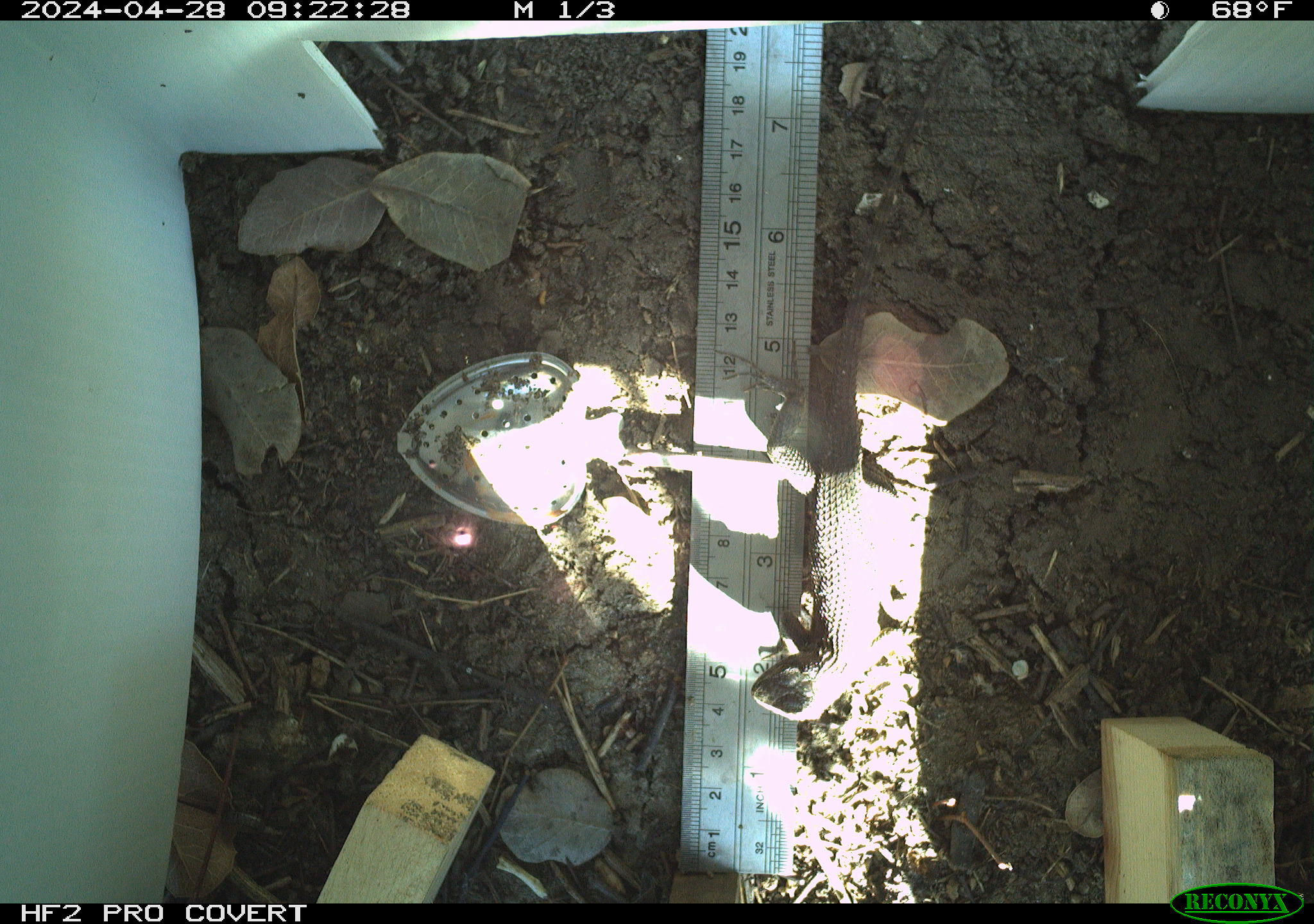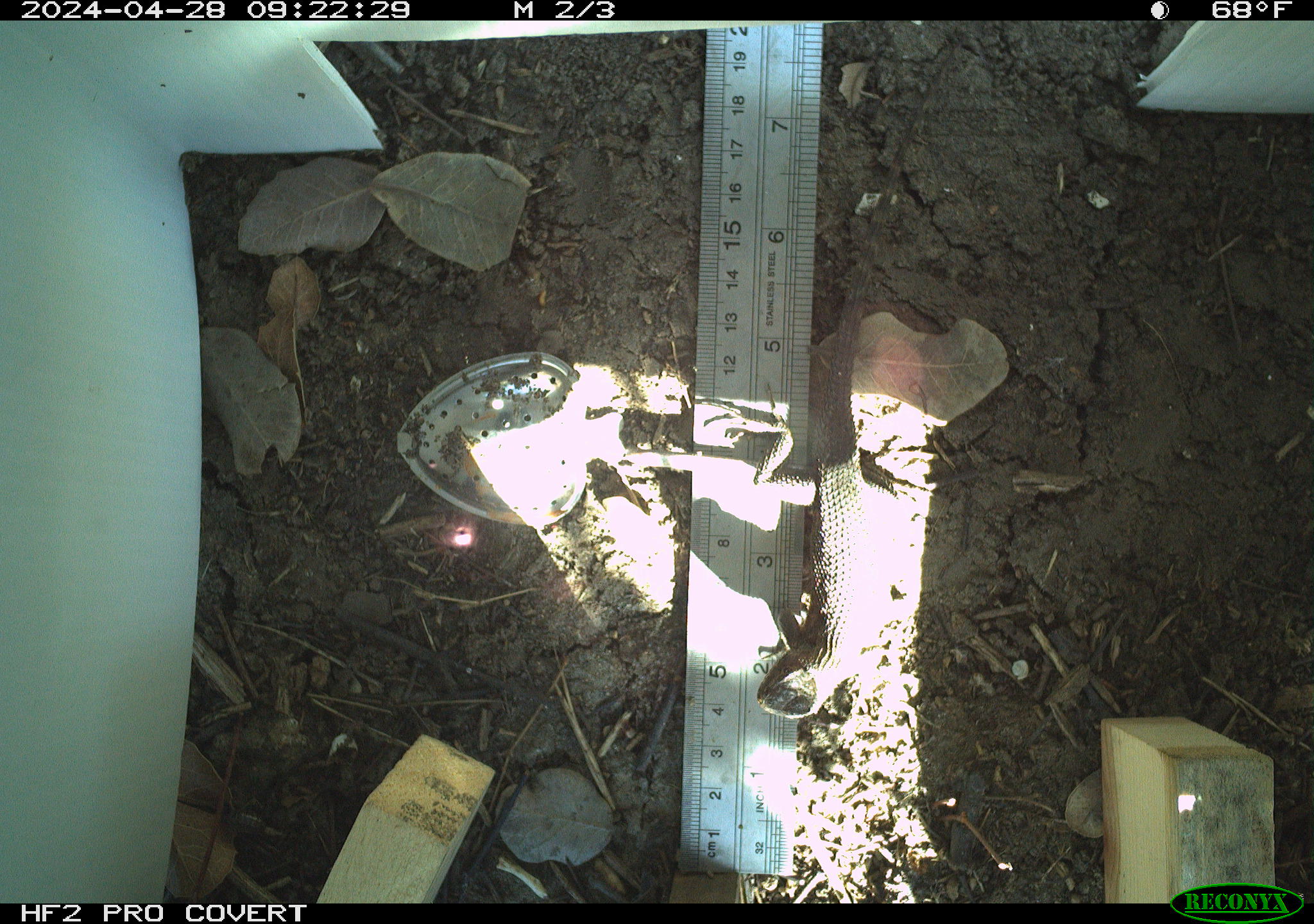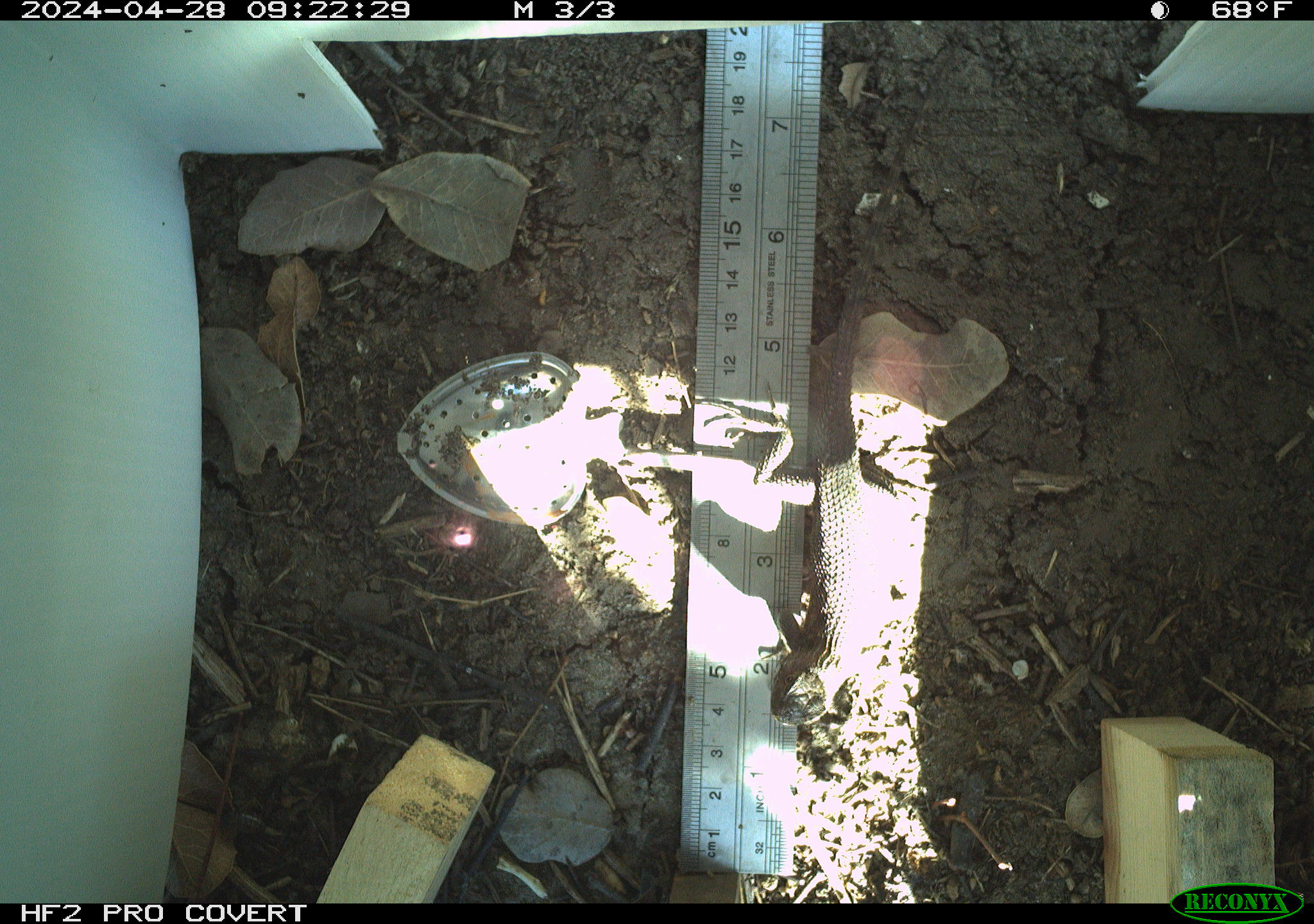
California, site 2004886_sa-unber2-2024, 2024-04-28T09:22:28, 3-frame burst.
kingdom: Animalia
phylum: Chordata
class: Reptilia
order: Squamata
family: Phrynosomatidae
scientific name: Phrynosomatidae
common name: phrynosomatid lizards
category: phrynosomatidae family